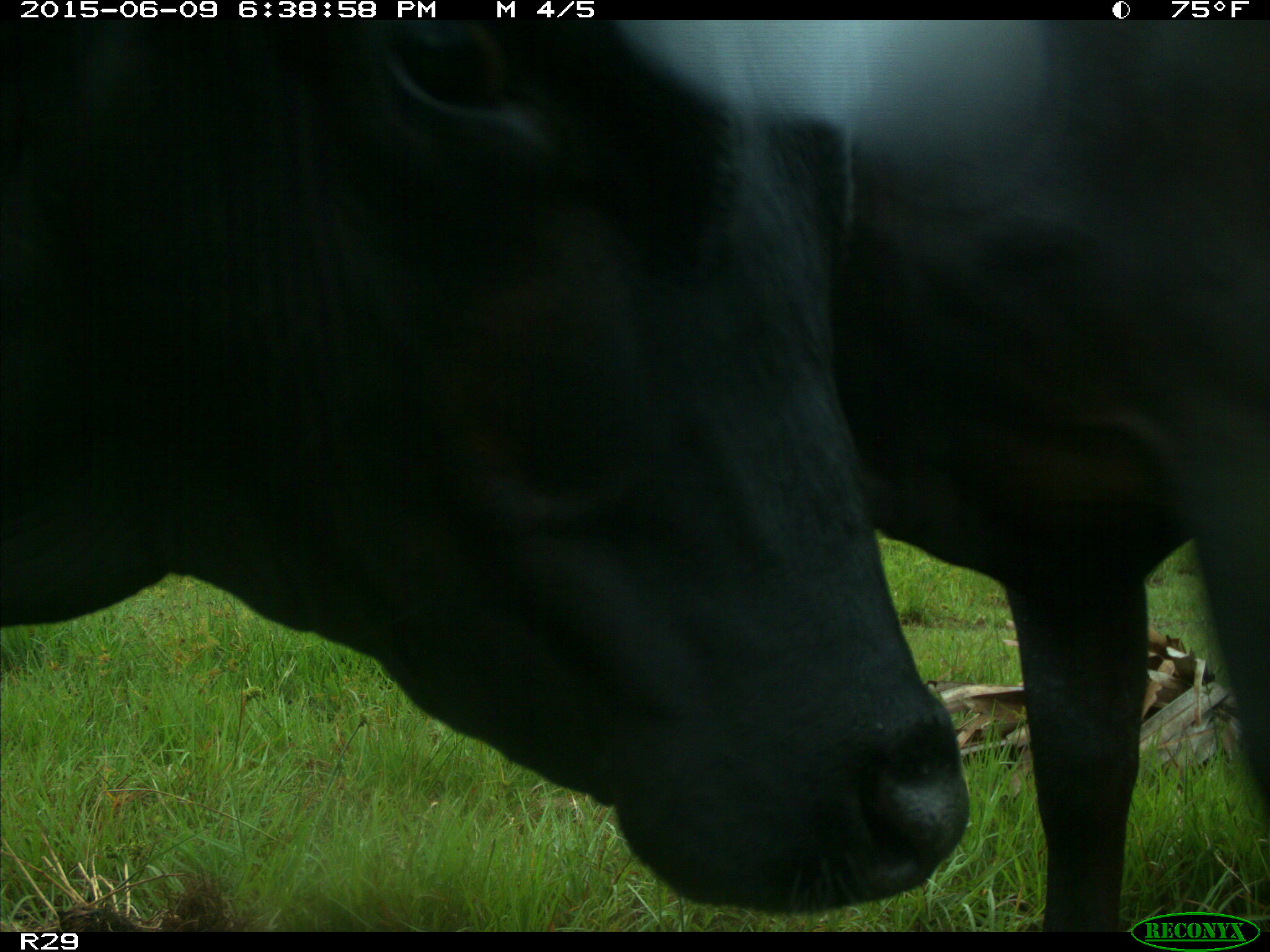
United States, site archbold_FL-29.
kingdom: Animalia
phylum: Chordata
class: Mammalia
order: Artiodactyla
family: Bovidae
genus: Bos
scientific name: Bos taurus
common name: domestic cow